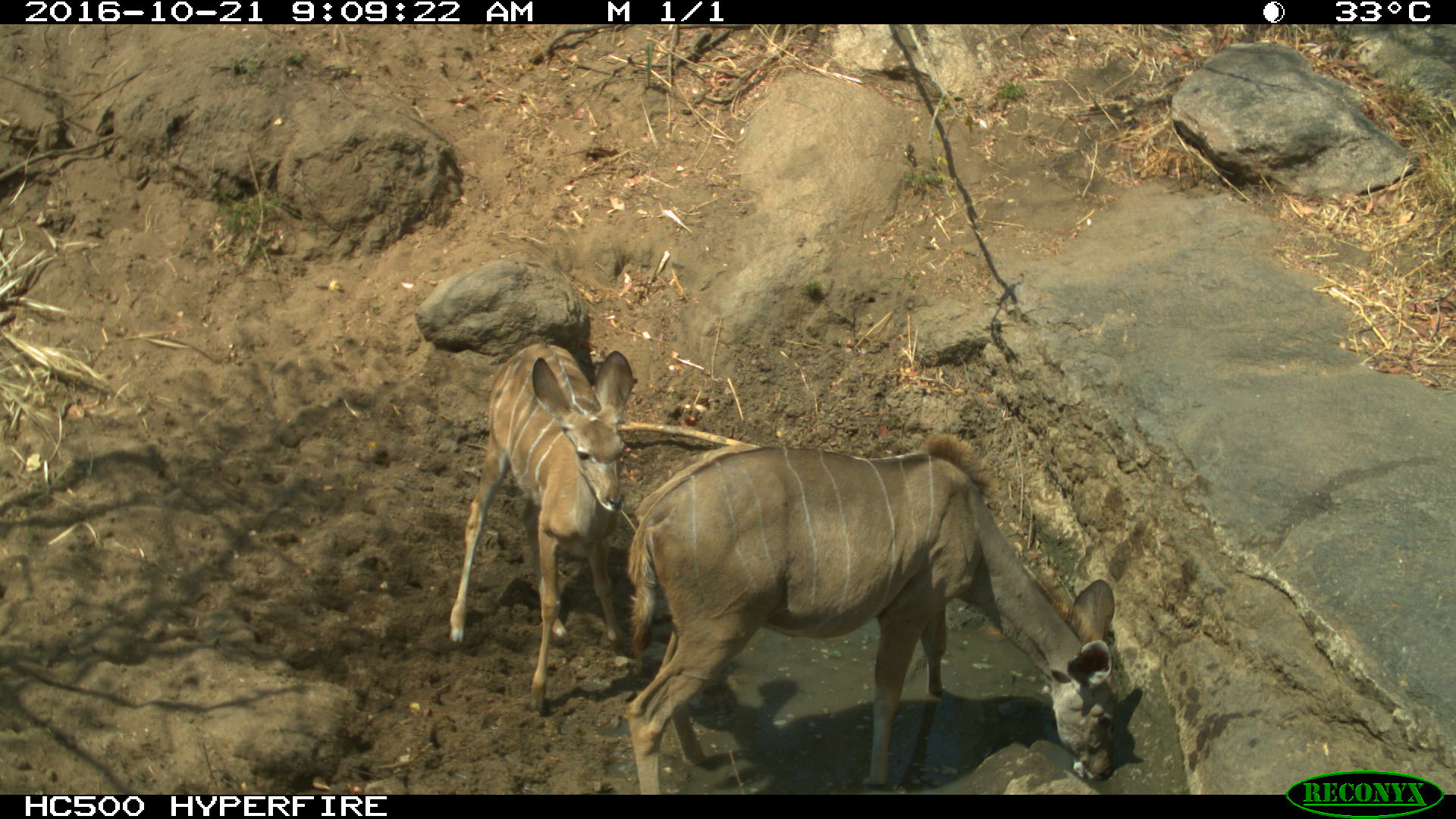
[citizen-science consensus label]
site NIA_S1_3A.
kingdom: Animalia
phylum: Chordata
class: Mammalia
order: Artiodactyla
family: Bovidae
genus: Tragelaphus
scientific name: Tragelaphus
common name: kudu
Kudu (Tragelaphus), count 2. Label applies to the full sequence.